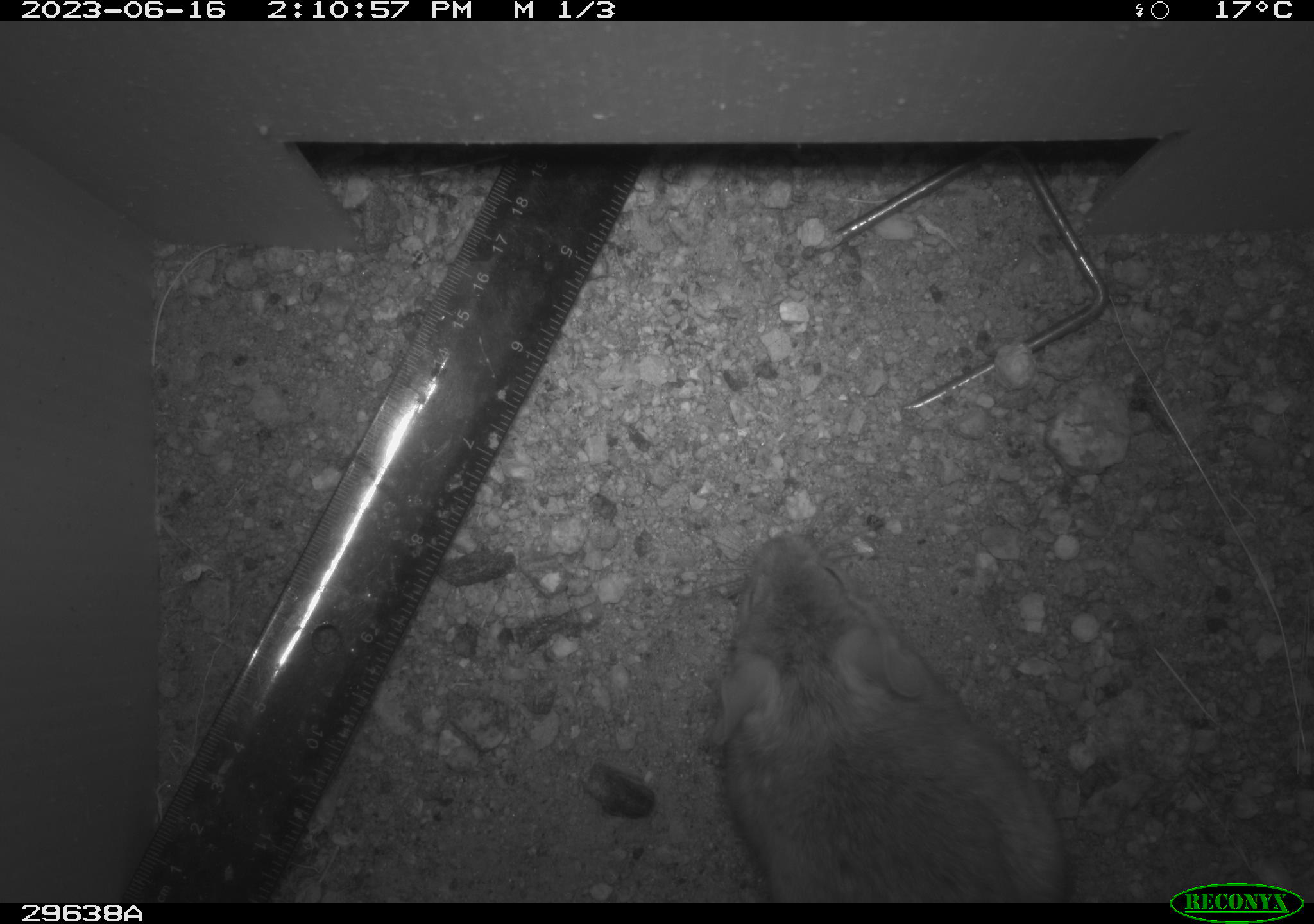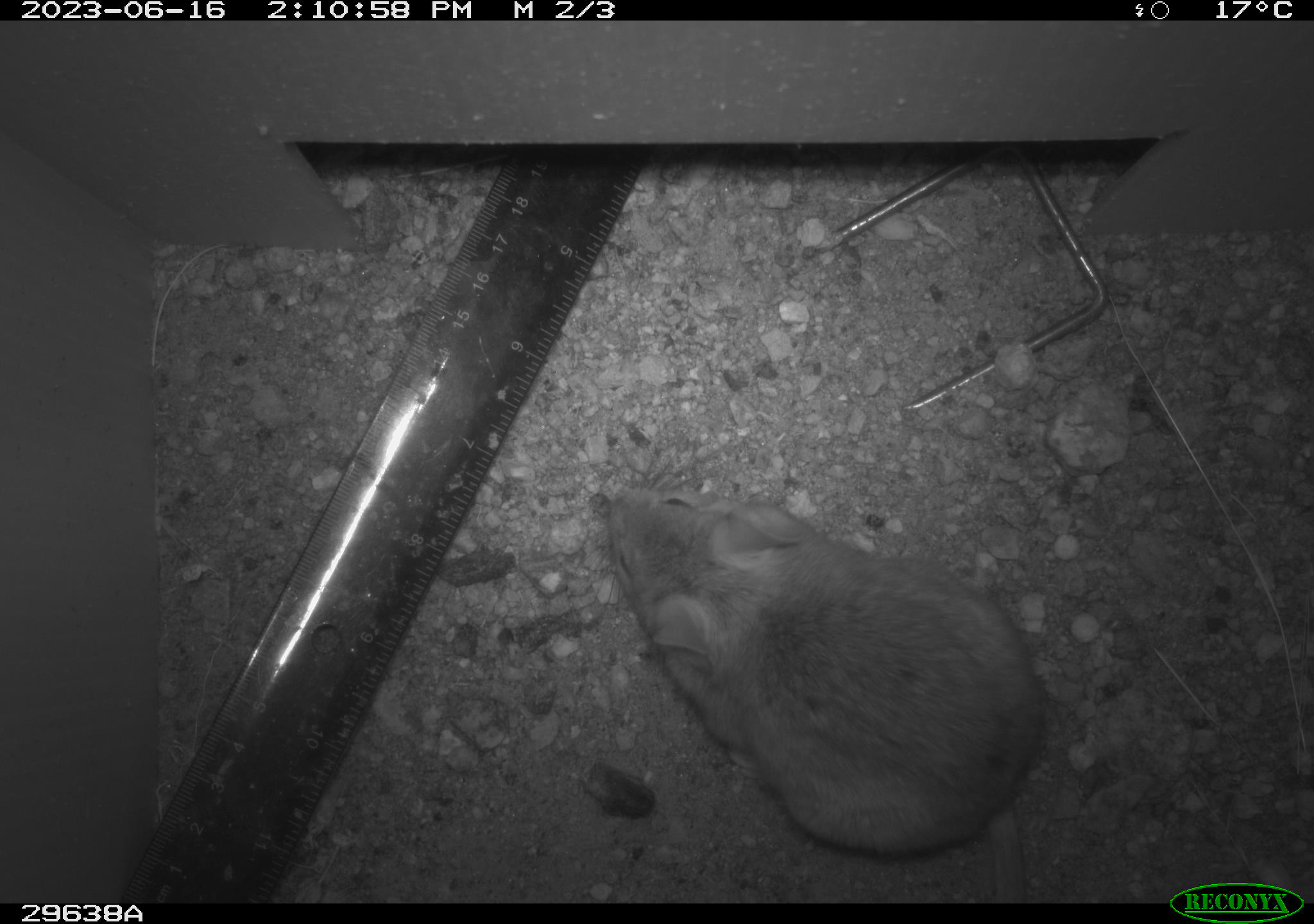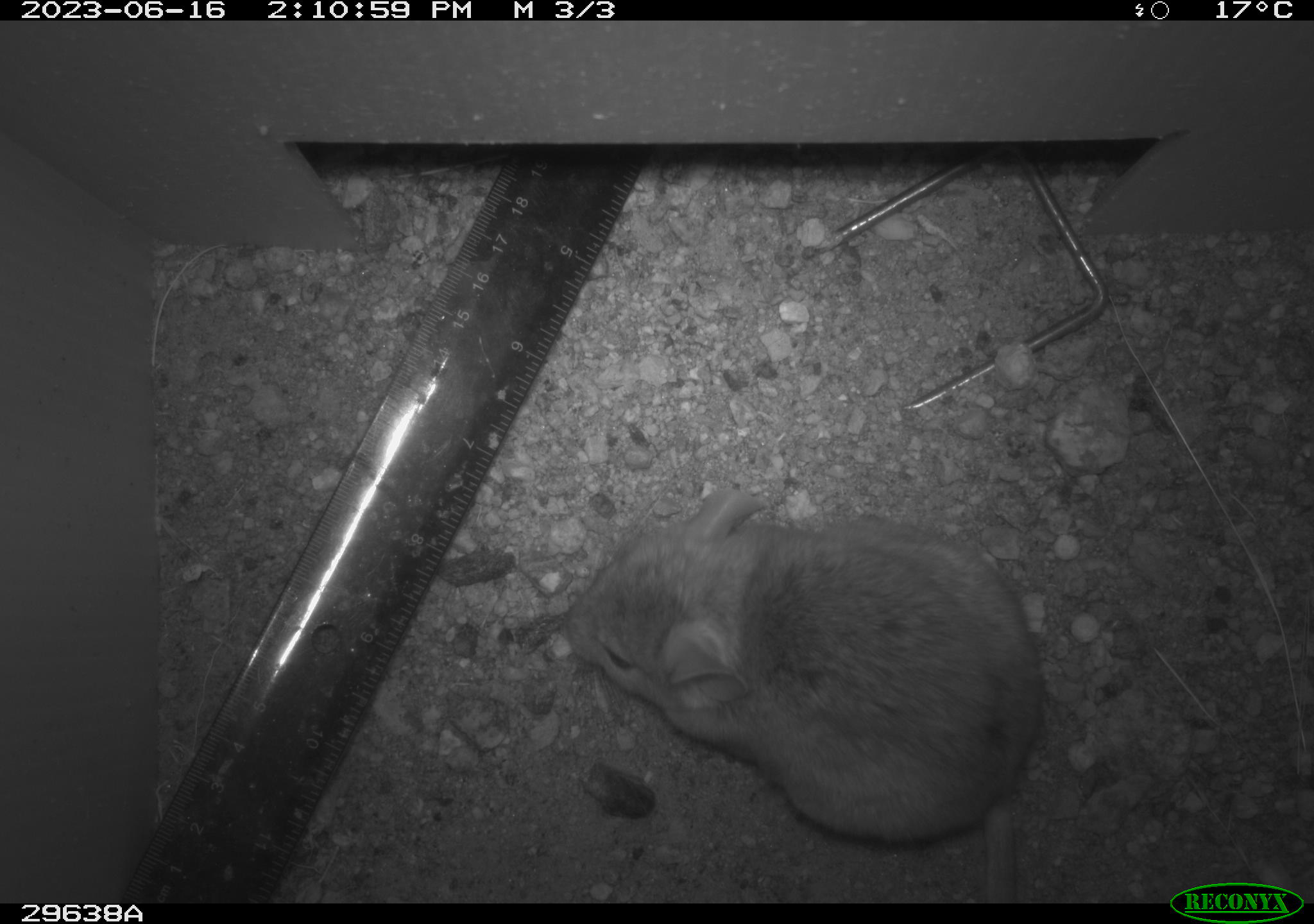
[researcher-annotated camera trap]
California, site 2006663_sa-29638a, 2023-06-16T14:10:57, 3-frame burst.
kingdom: Animalia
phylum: Chordata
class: Mammalia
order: Rodentia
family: Cricetidae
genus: Neotoma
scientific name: Neotoma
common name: pack rat or woodrat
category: neotoma species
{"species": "neotoma species (pack rat or woodrat) (Neotoma)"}